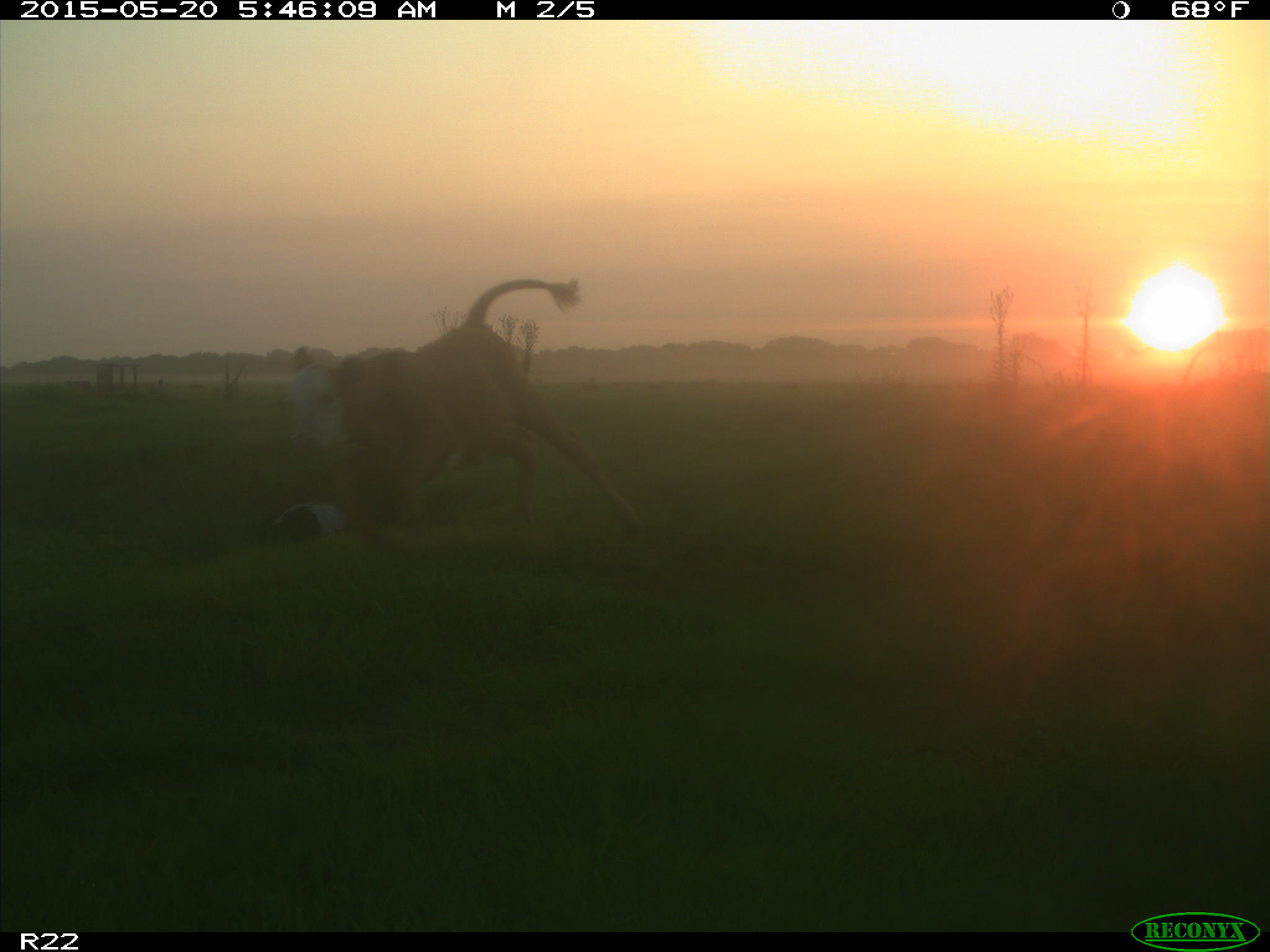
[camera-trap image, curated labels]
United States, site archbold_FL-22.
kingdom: Animalia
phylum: Chordata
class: Mammalia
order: Artiodactyla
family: Bovidae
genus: Bos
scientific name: Bos taurus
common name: domestic cow